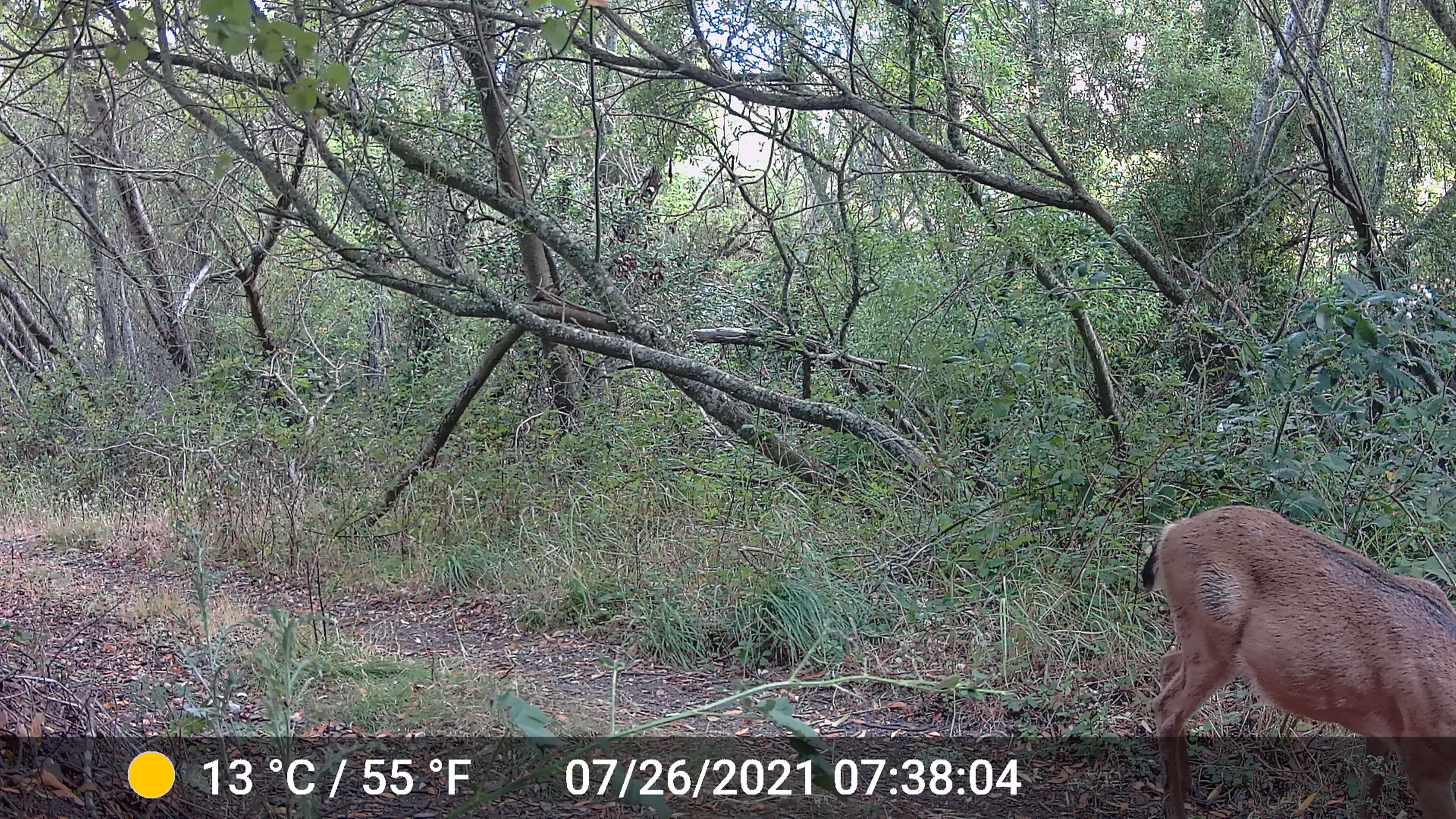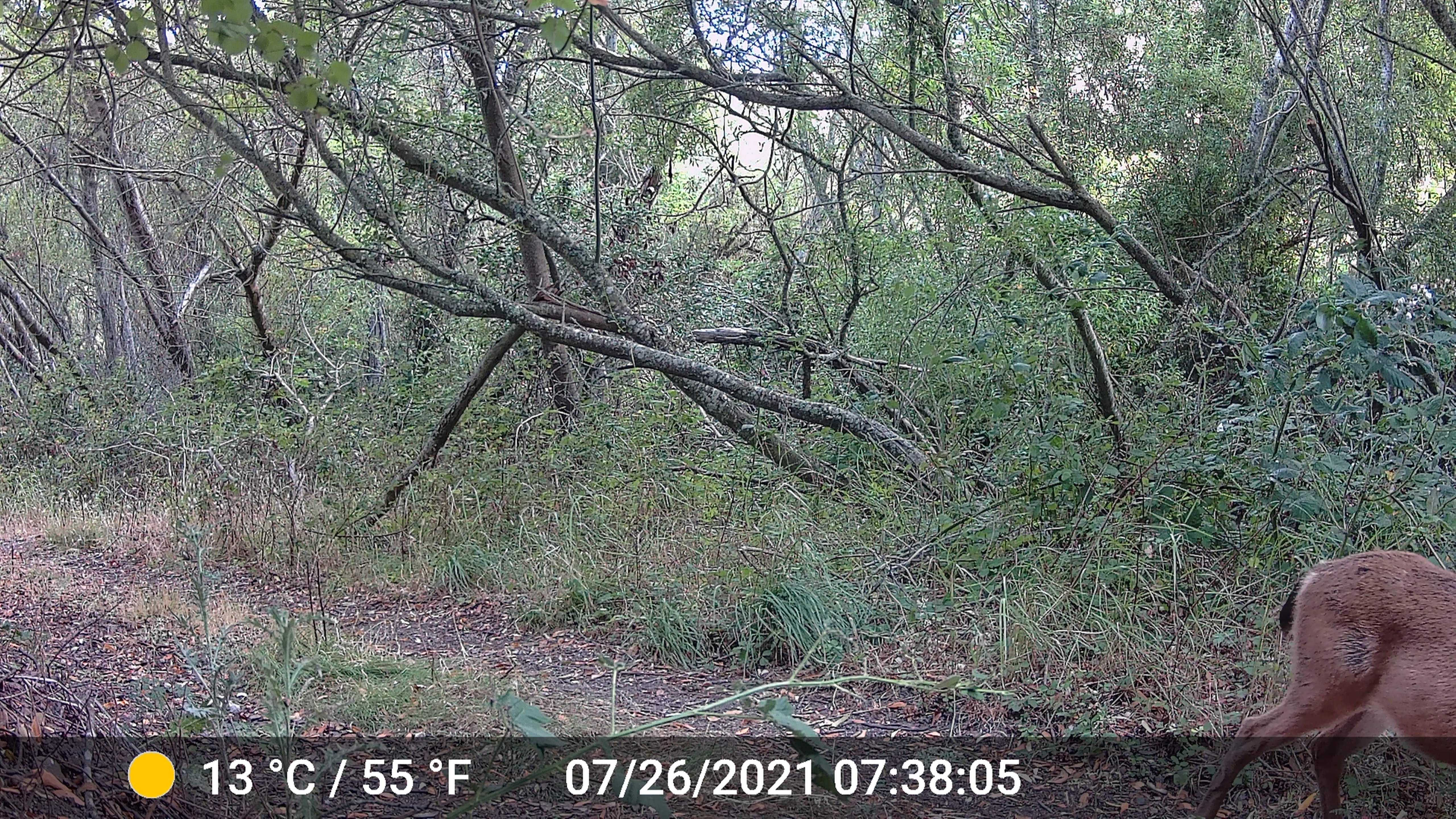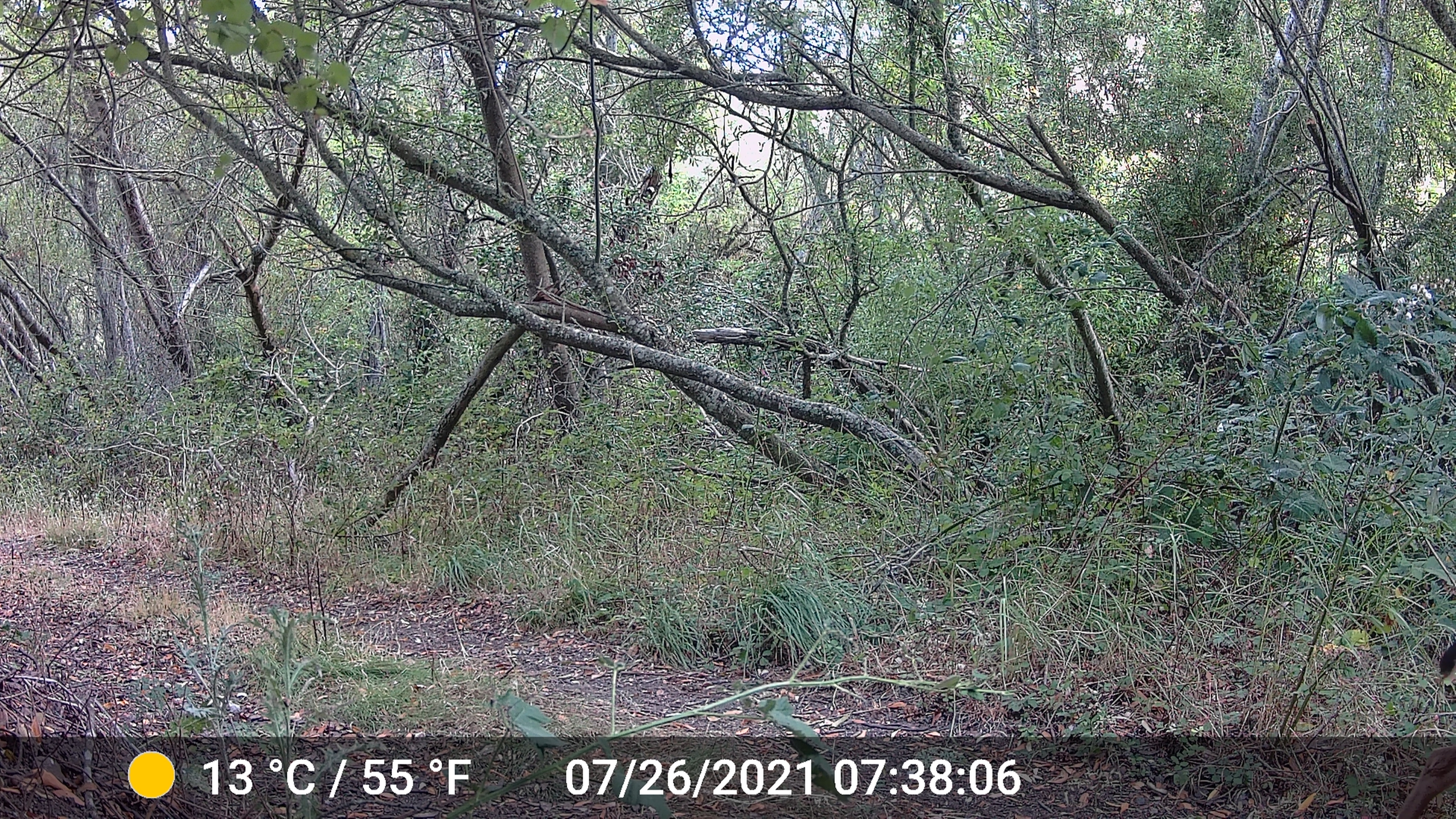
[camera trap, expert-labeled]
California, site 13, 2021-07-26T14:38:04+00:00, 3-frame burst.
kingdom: Animalia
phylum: Chordata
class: Mammalia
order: Artiodactyla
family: Cervidae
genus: Odocoileus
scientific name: Odocoileus hemionus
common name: mule deer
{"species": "mule deer (Odocoileus hemionus)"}